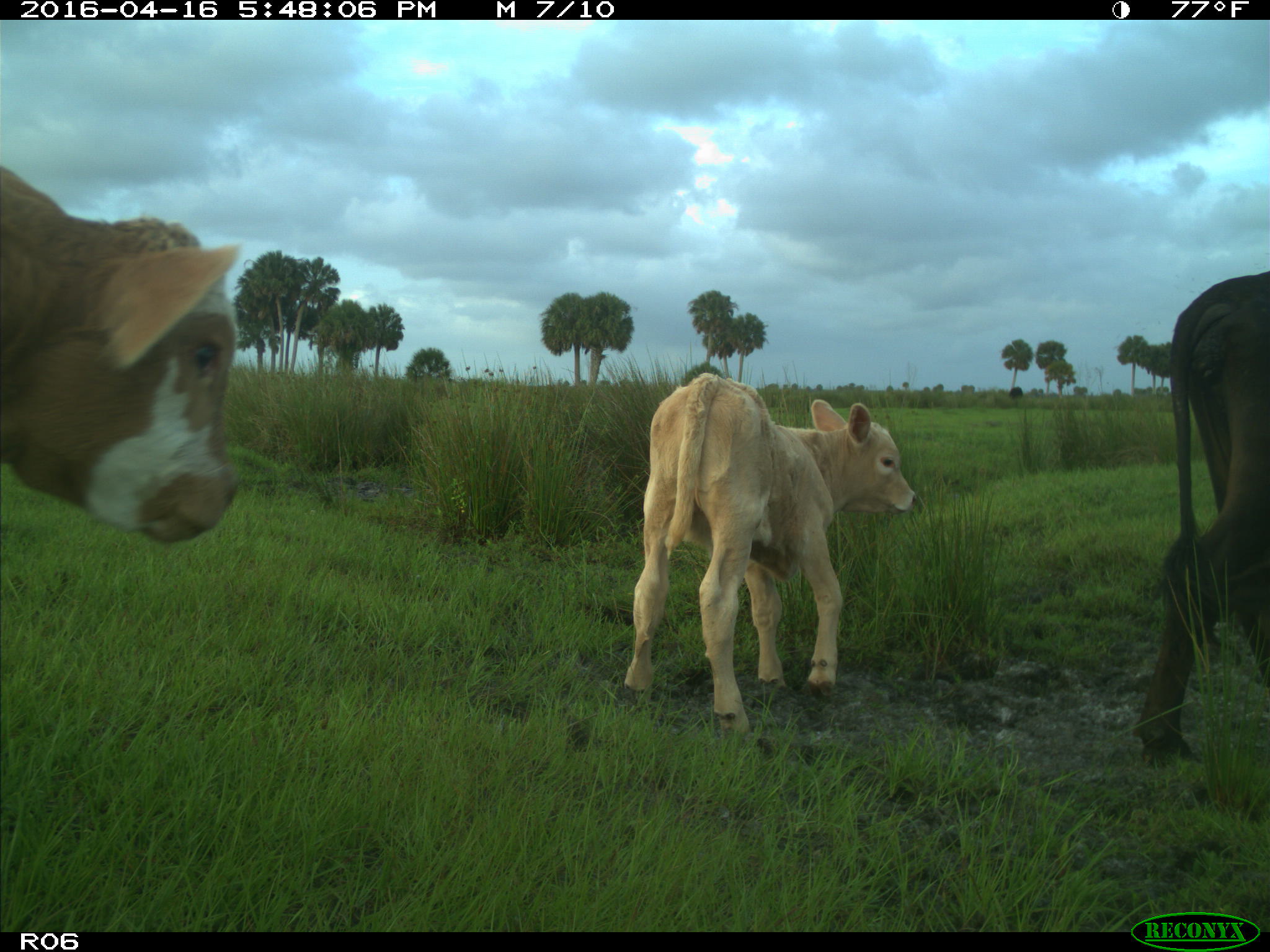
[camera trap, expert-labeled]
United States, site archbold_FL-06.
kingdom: Animalia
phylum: Chordata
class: Mammalia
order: Artiodactyla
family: Bovidae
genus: Bos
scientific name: Bos taurus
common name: domestic cow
Bos taurus (domestic cow).